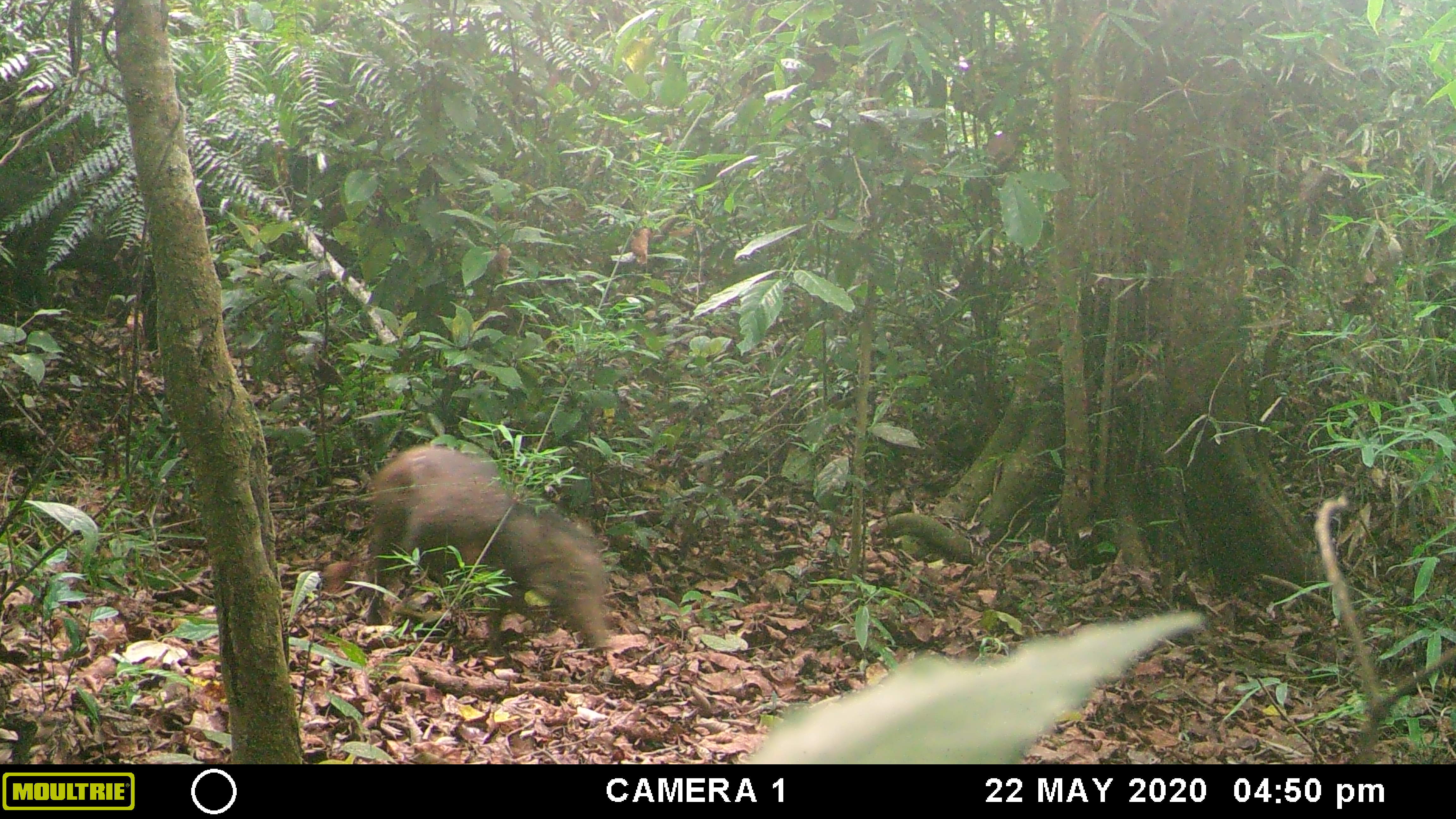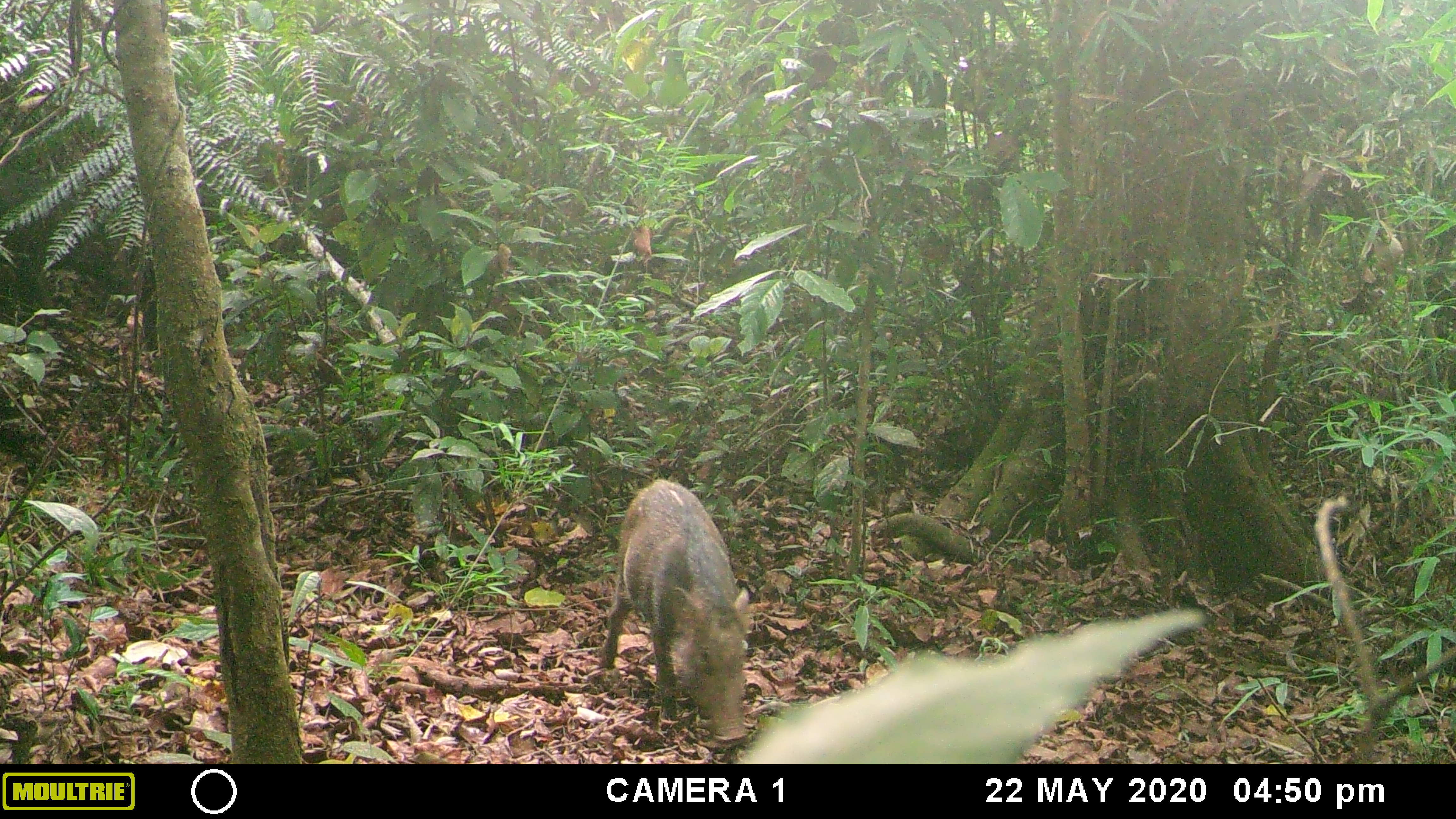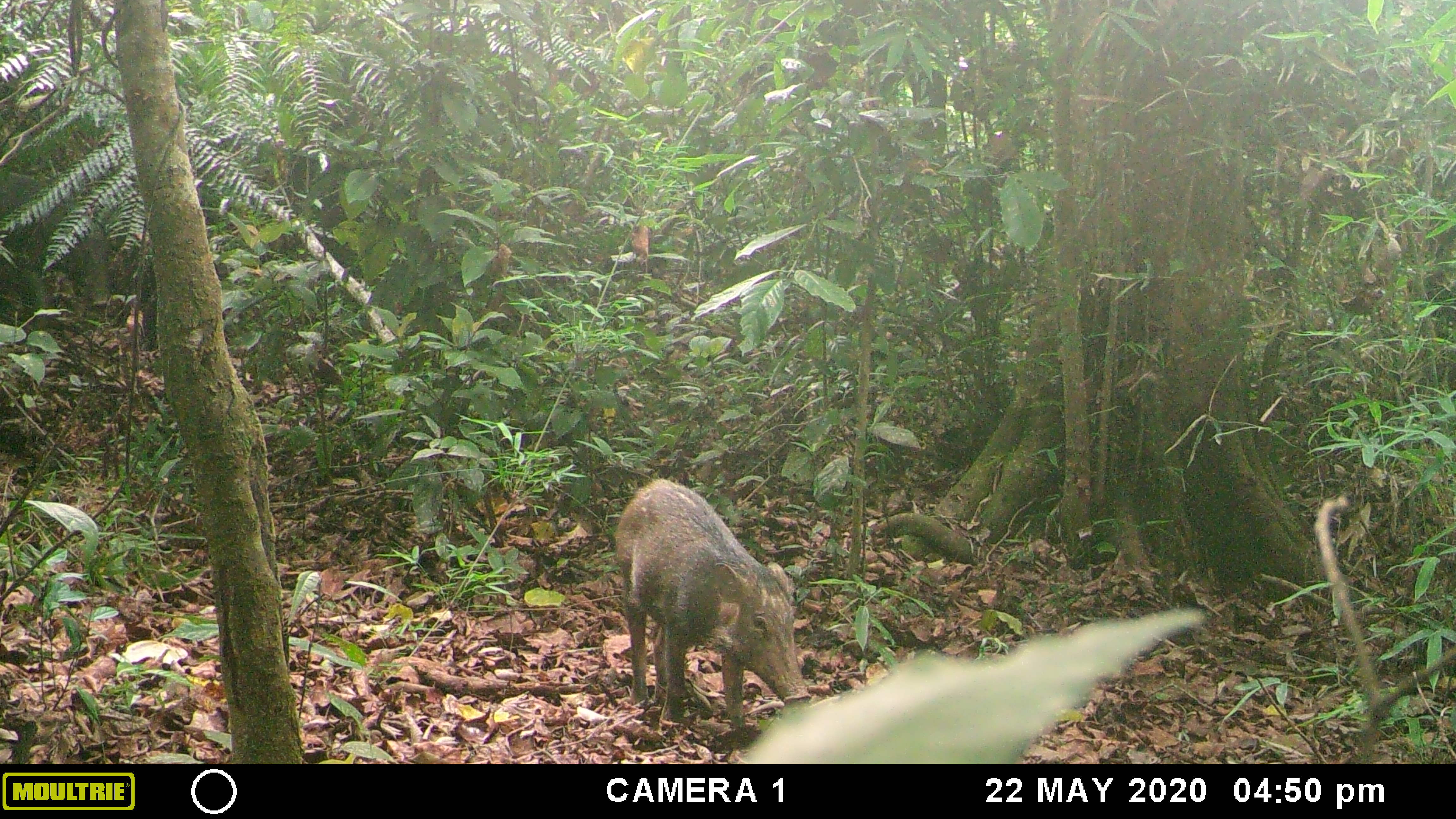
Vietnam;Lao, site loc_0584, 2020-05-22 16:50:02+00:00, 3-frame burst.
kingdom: Animalia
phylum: Chordata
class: Mammalia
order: Artiodactyla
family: Suidae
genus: Sus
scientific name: Sus scrofa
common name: eurasian wild pig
Eurasian wild pig (Sus scrofa). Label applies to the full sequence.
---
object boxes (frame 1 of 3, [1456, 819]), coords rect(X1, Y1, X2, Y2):
eurasian wild pig: rect(366, 445, 614, 653)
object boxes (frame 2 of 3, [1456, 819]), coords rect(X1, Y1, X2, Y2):
eurasian wild pig: rect(598, 477, 748, 742)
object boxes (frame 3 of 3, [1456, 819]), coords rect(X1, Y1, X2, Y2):
eurasian wild pig: rect(612, 476, 810, 741)